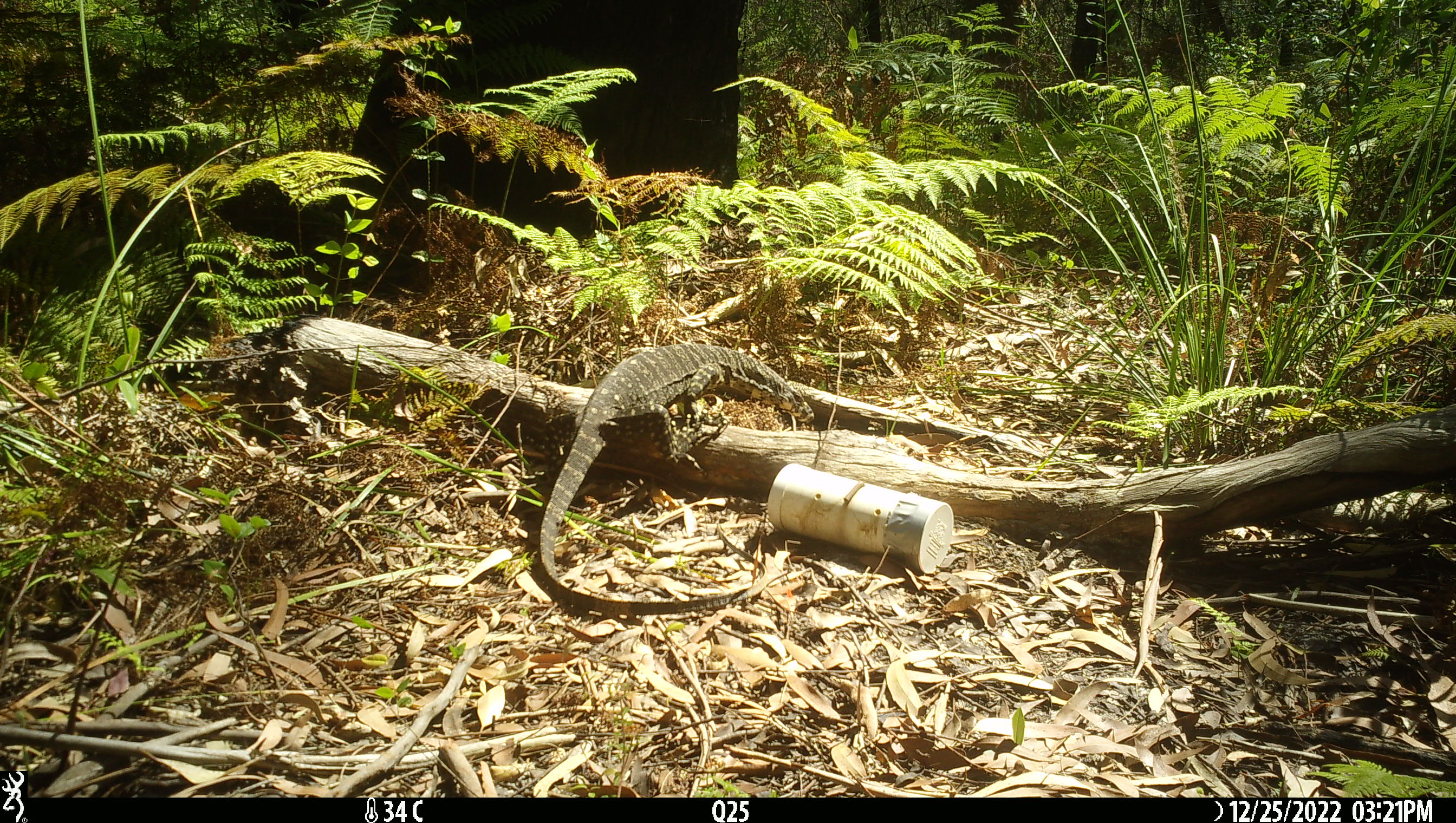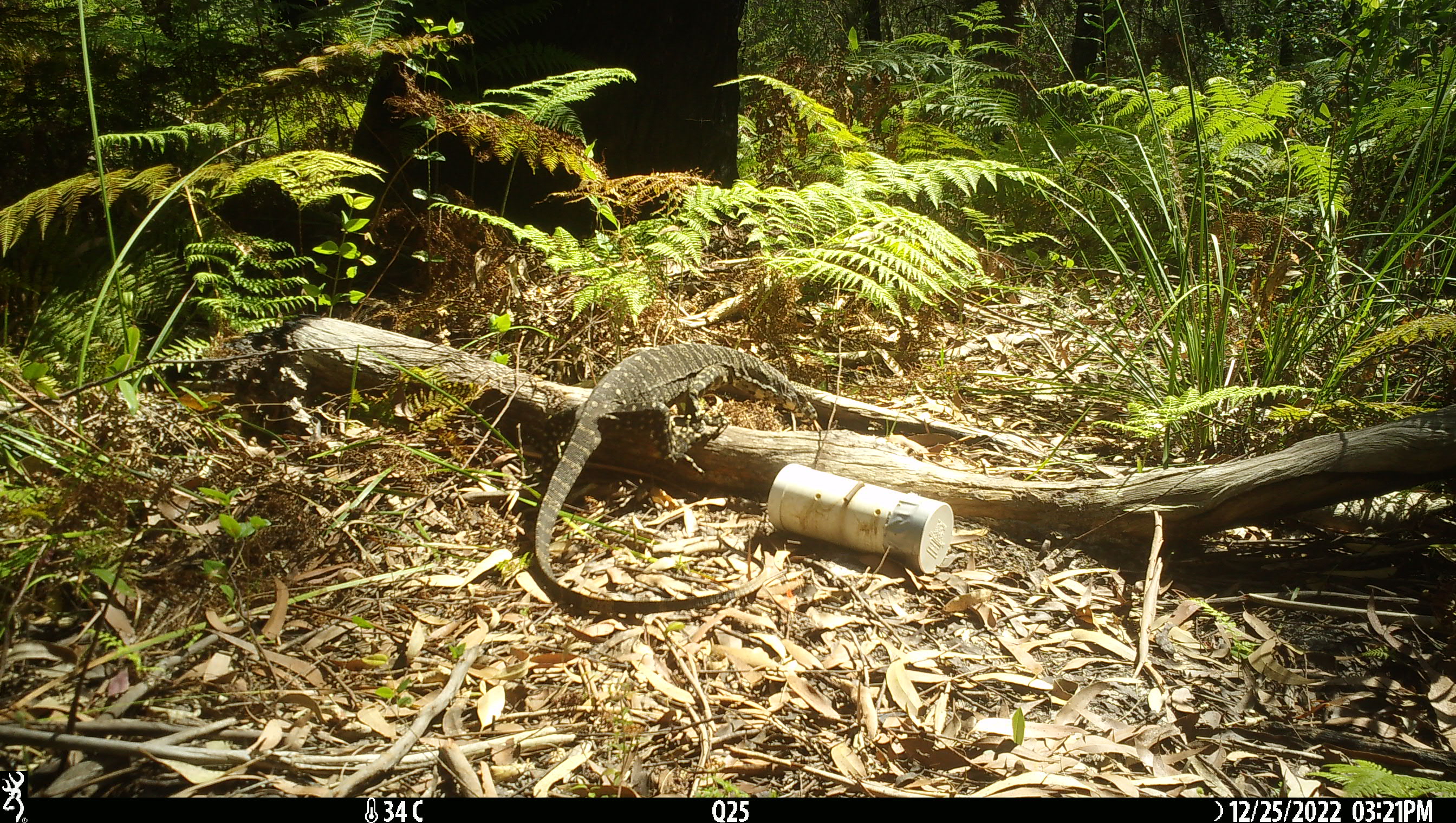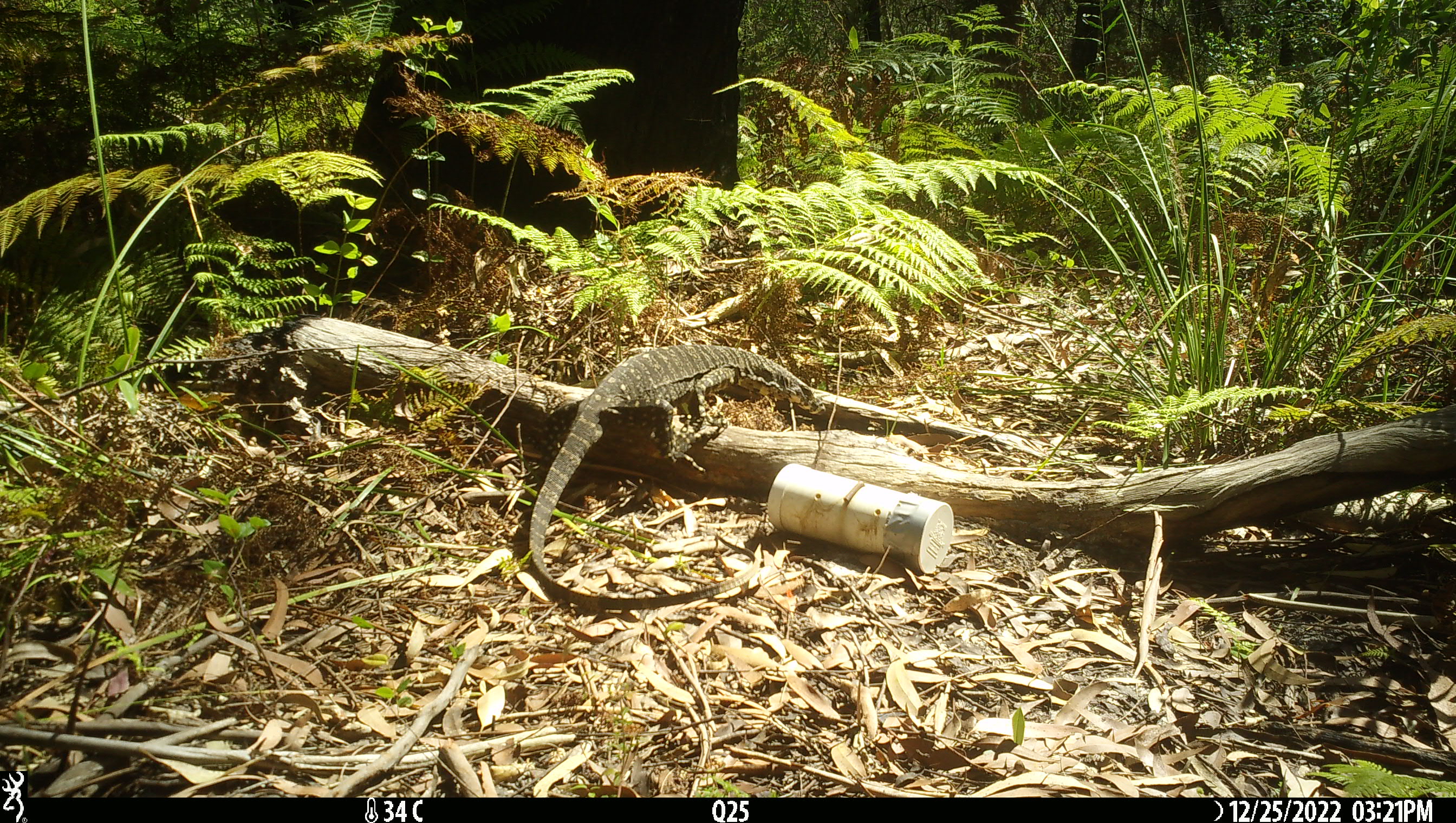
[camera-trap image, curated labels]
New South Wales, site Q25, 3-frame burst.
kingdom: Animalia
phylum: Chordata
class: Reptilia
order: Squamata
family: Varanidae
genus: Varanus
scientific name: Varanus varius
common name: lace monitor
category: goanna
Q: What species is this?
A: Goanna (lace monitor) (Varanus varius).